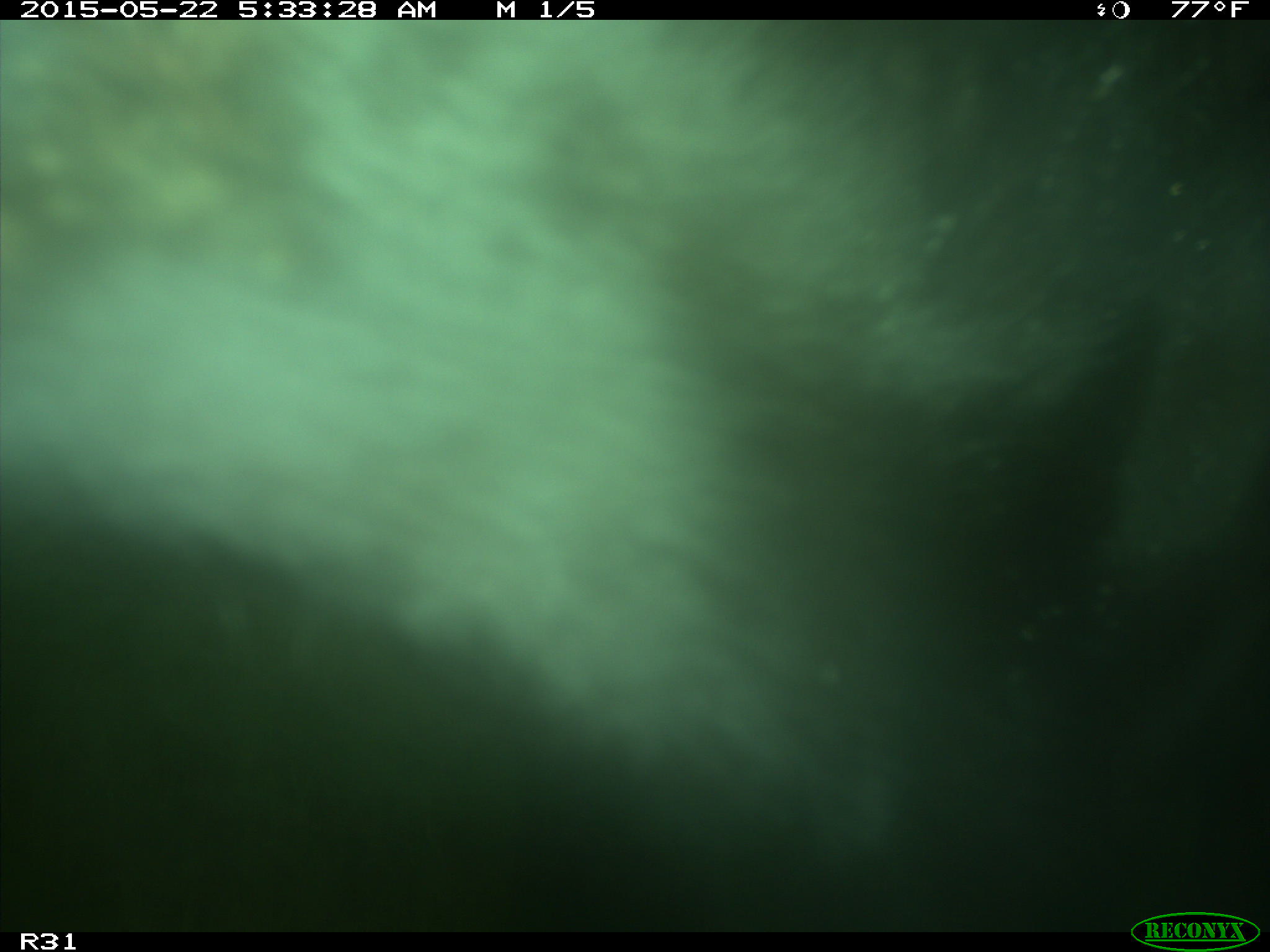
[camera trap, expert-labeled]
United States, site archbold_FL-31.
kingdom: Animalia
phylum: Chordata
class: Mammalia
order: Artiodactyla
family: Bovidae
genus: Bos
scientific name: Bos taurus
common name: domestic cow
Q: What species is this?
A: Bos taurus (domestic cow).